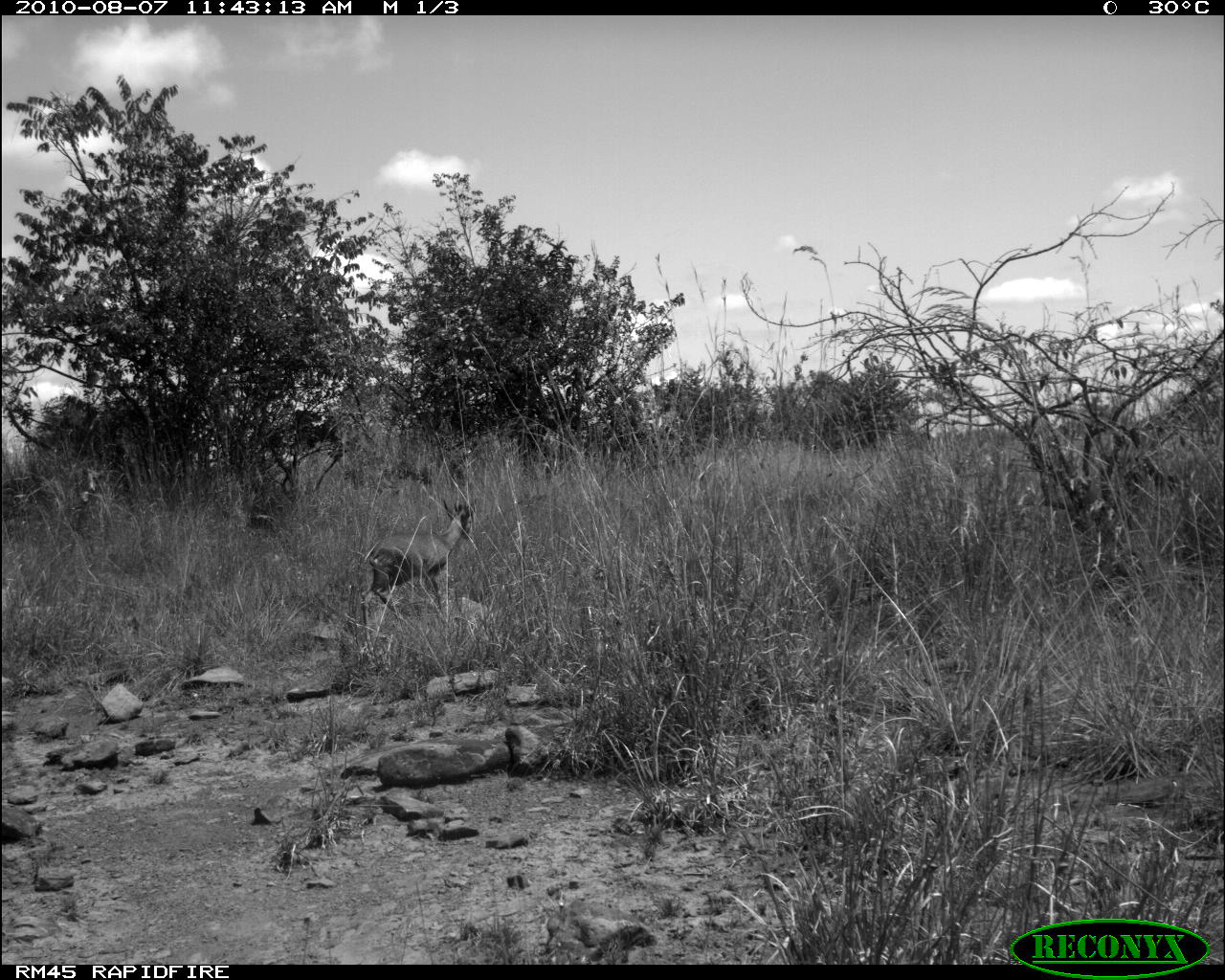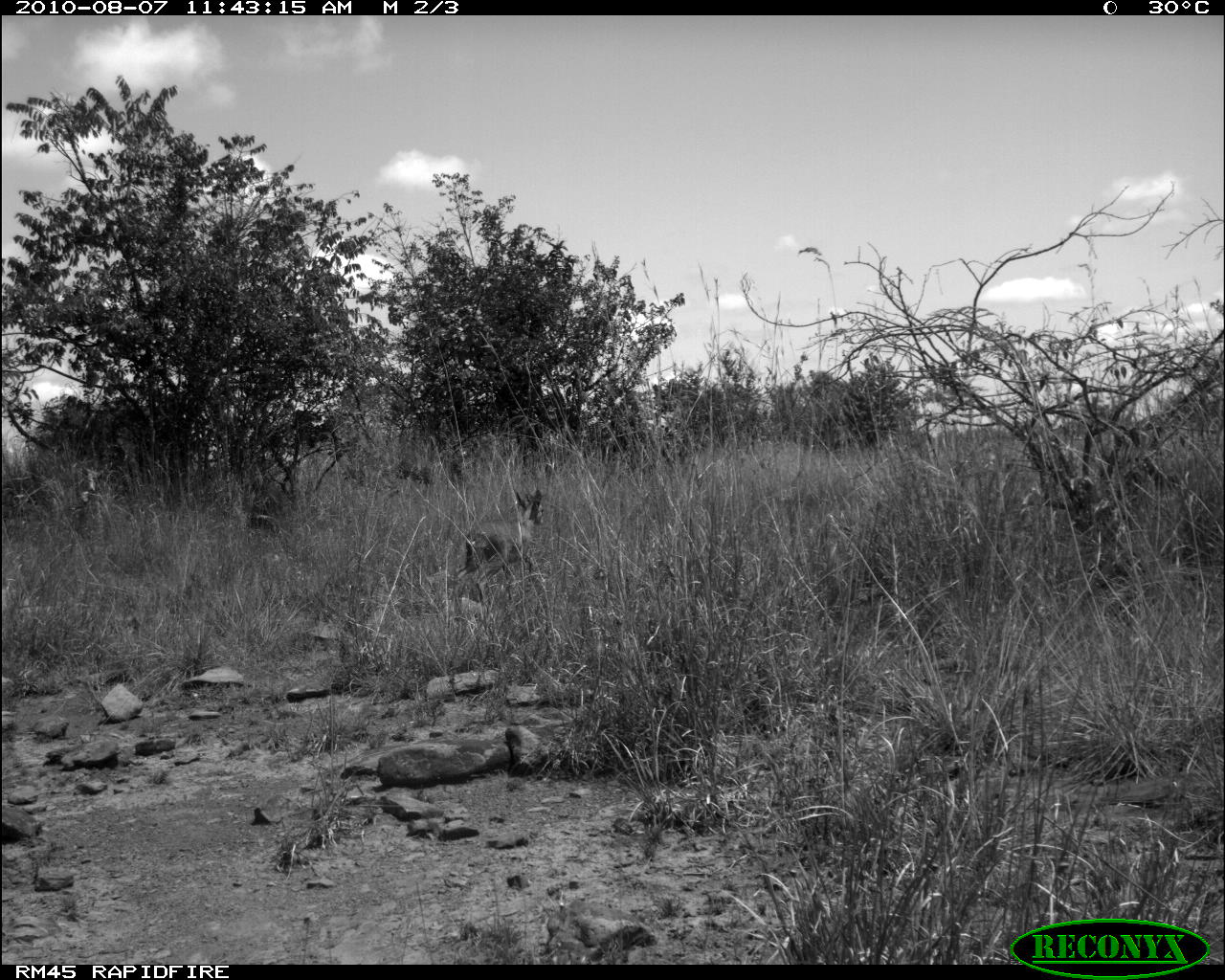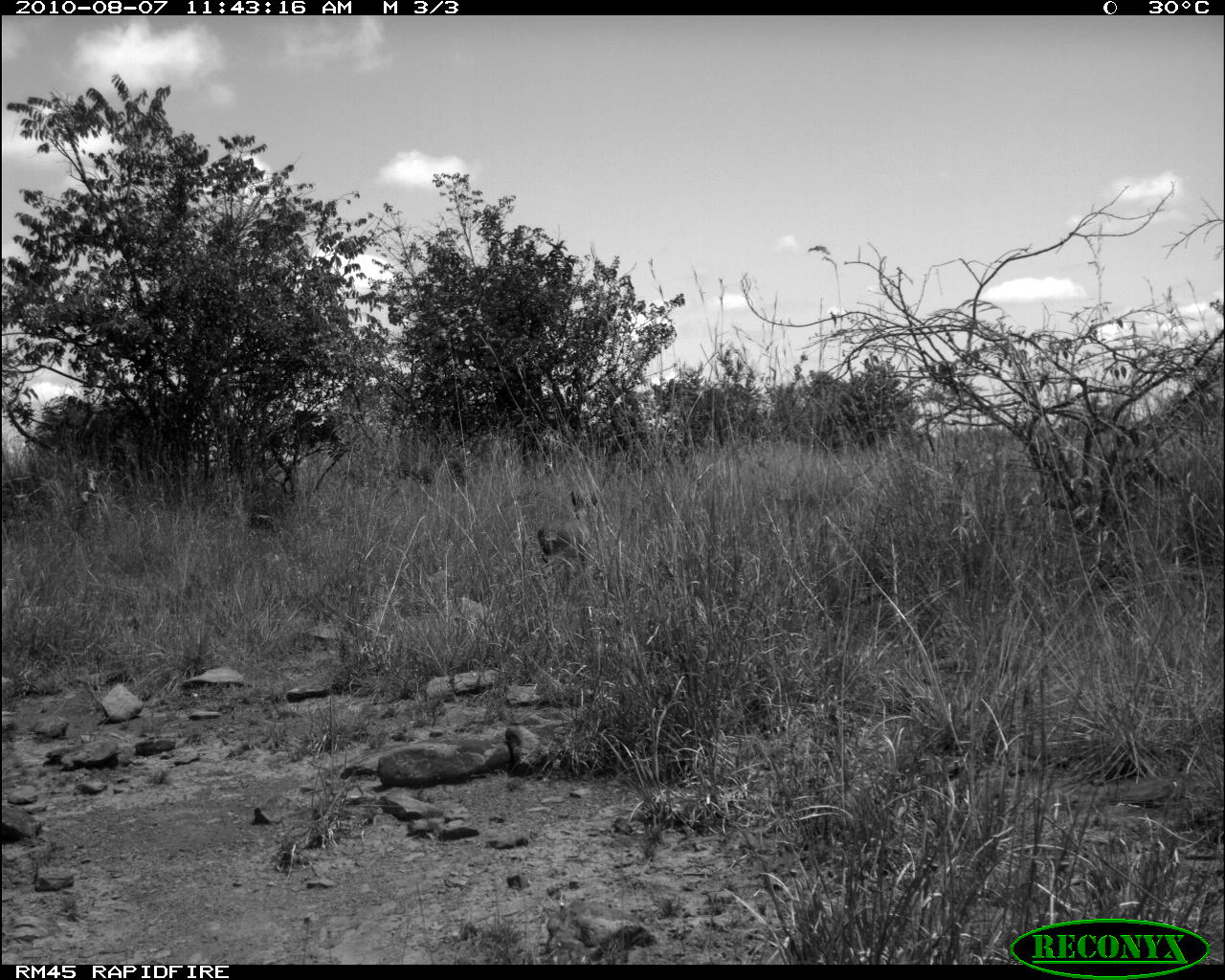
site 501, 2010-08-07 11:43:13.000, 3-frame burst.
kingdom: Animalia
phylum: Chordata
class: Mammalia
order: Artiodactyla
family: Bovidae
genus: Tragelaphus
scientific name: Tragelaphus oryx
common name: eland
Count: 1.